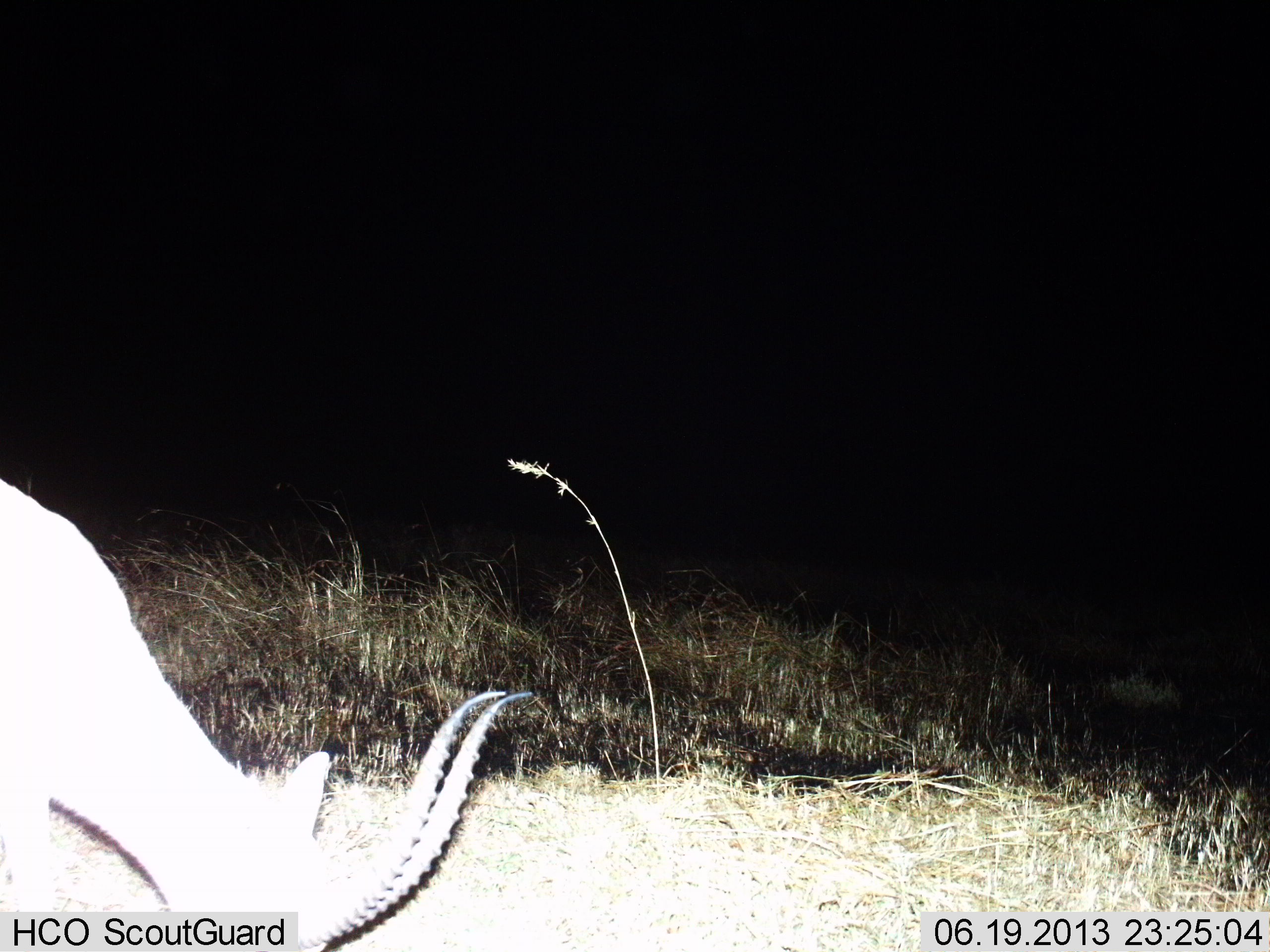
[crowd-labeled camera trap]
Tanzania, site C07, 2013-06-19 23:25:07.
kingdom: Animalia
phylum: Chordata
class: Mammalia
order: Artiodactyla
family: Bovidae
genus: Eudorcas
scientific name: Eudorcas thomsonii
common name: thomson's gazelle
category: gazellethomsons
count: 1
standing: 31%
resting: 0%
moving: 8%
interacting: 0%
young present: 0%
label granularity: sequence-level